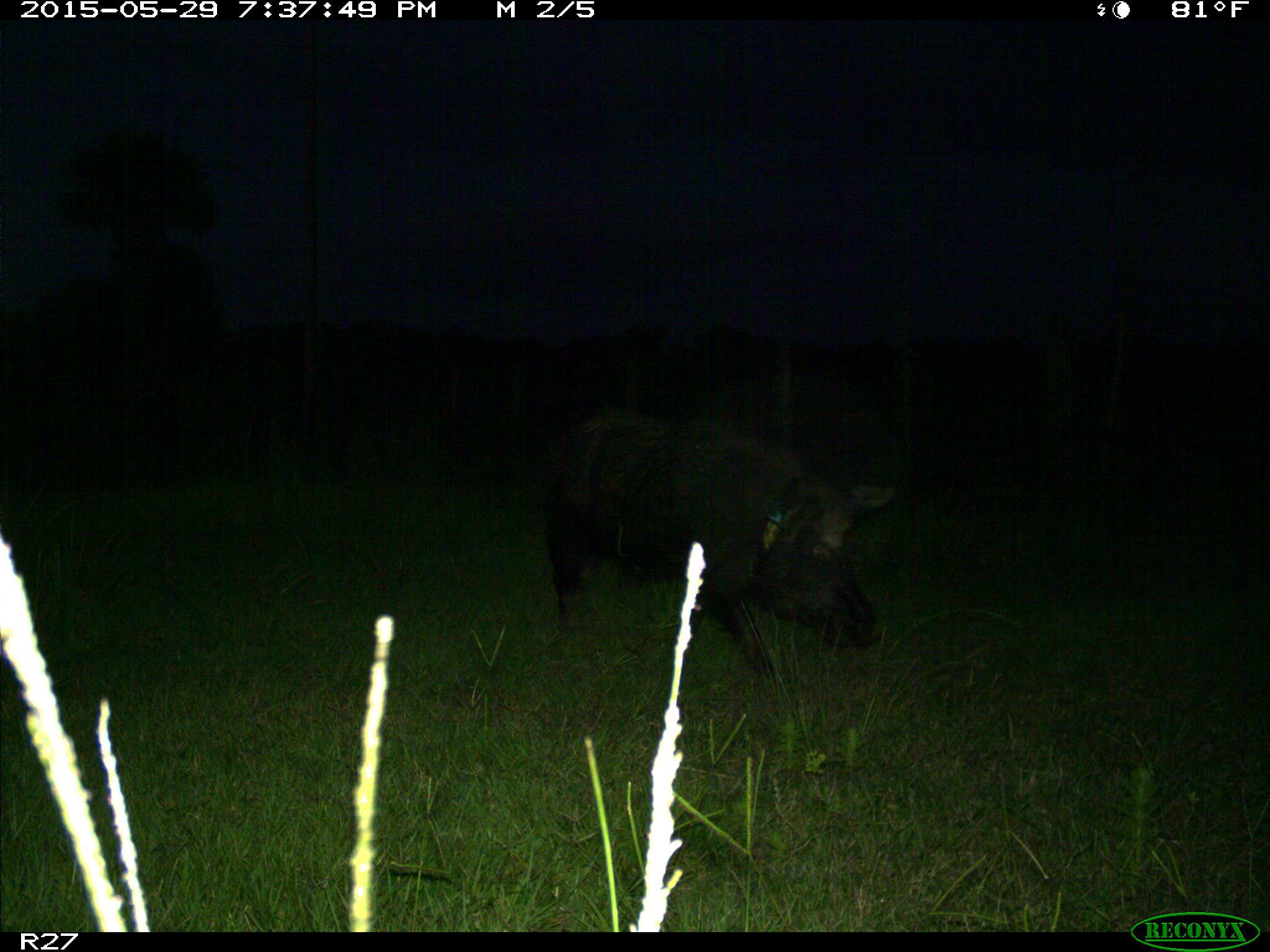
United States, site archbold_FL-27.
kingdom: Animalia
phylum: Chordata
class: Mammalia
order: Artiodactyla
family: Suidae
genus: Sus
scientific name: Sus scrofa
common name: wild boar